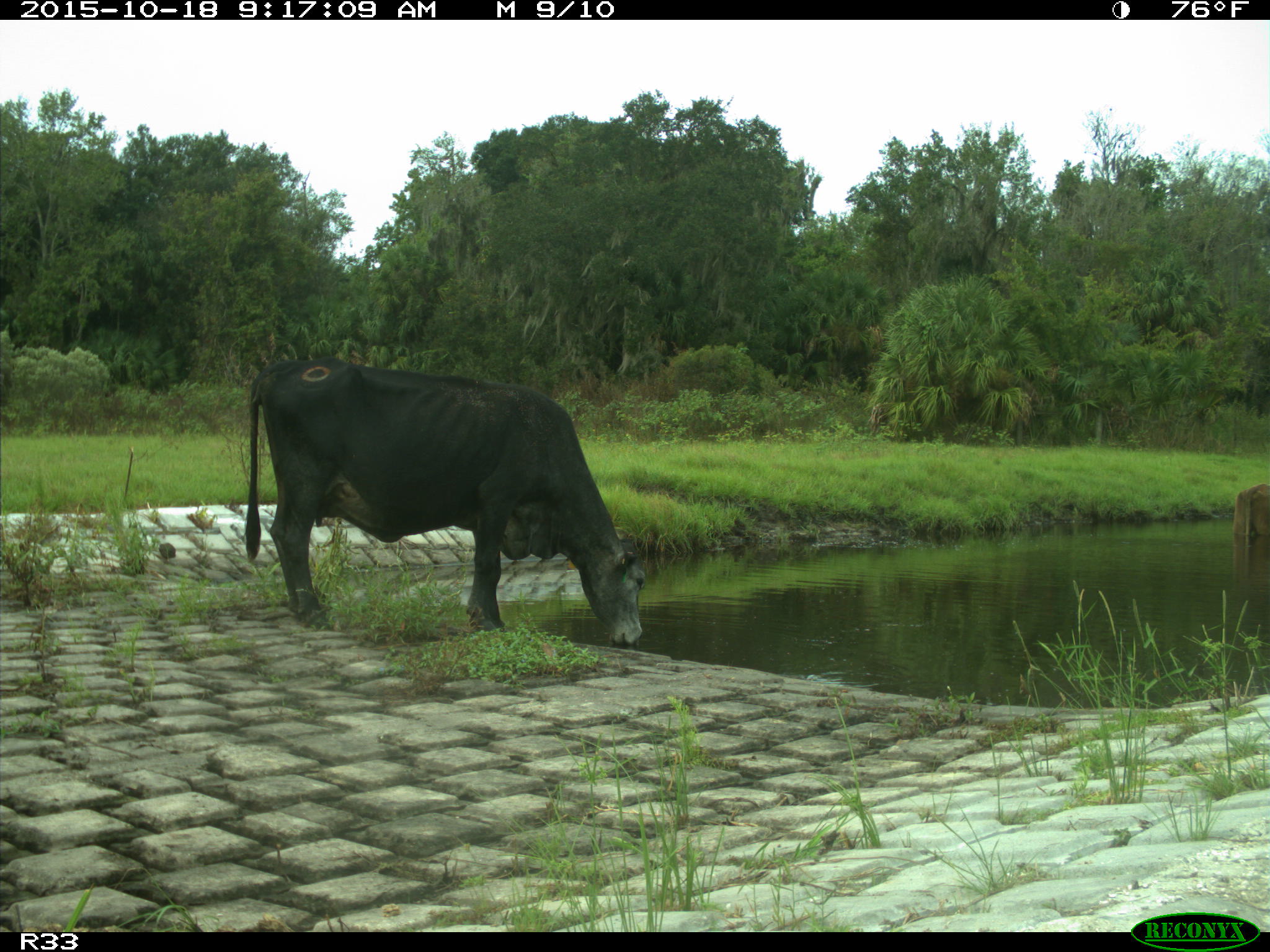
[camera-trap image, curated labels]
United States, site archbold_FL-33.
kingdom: Animalia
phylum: Chordata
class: Mammalia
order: Artiodactyla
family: Bovidae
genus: Bos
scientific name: Bos taurus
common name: domestic cow